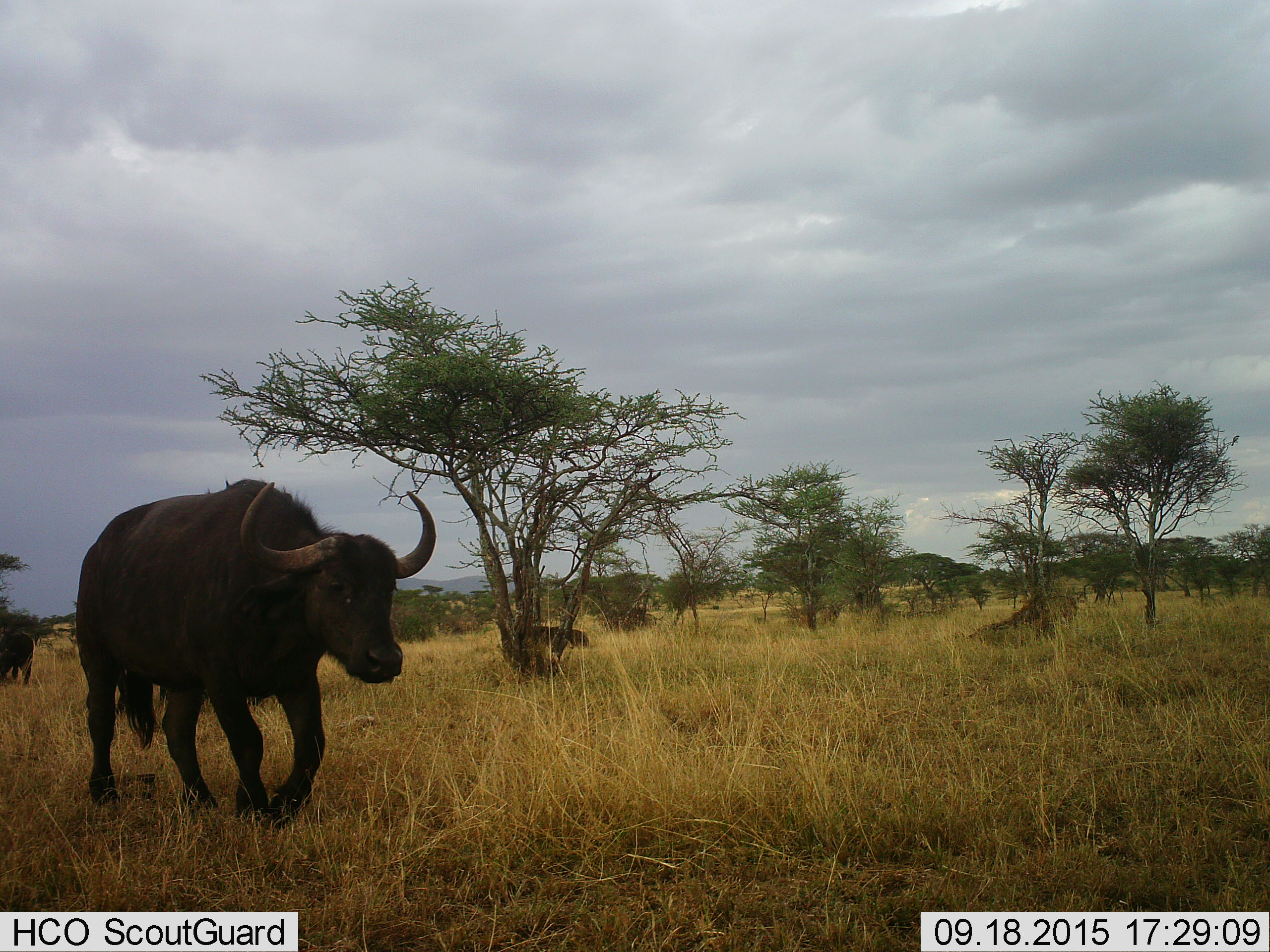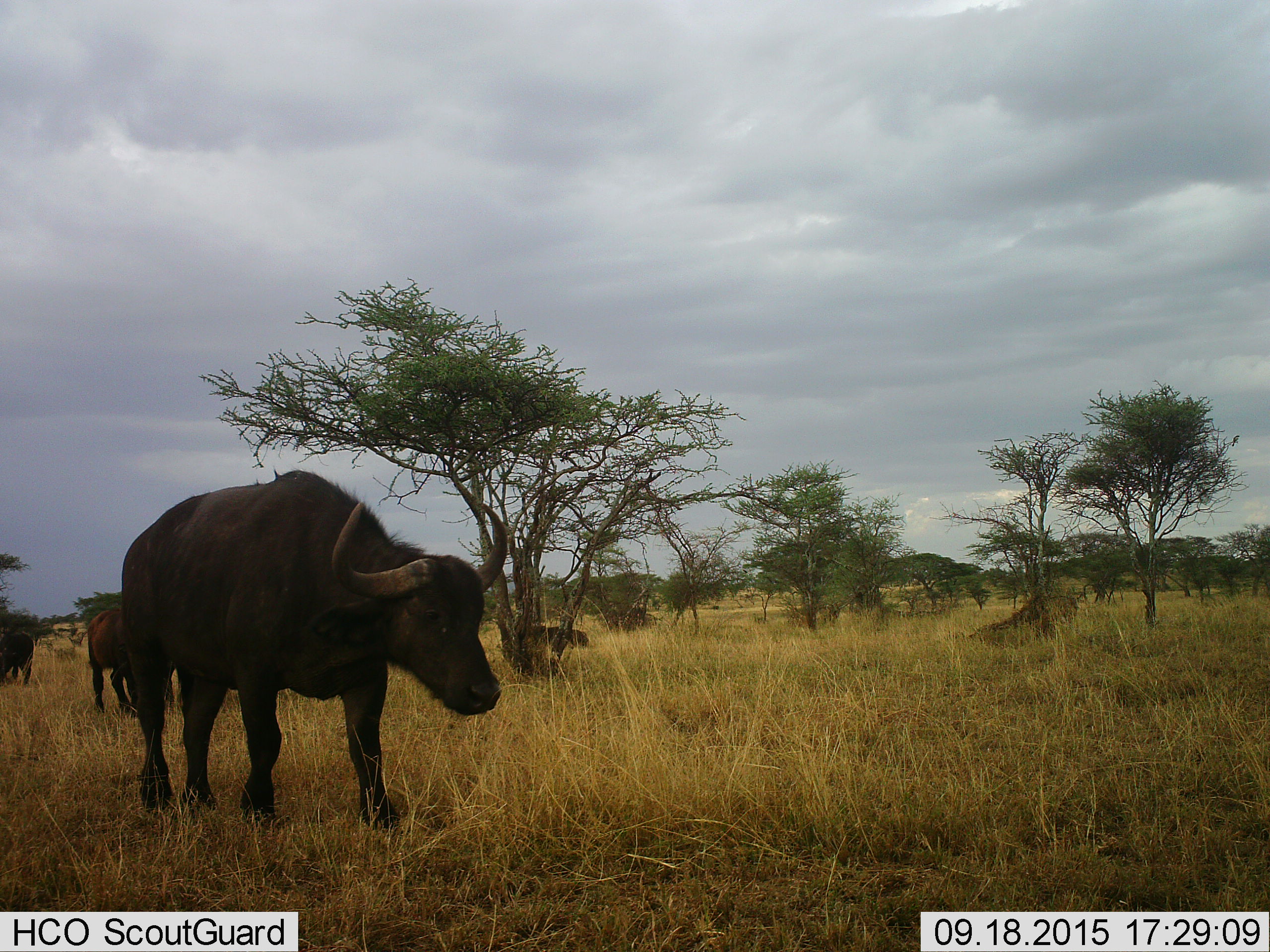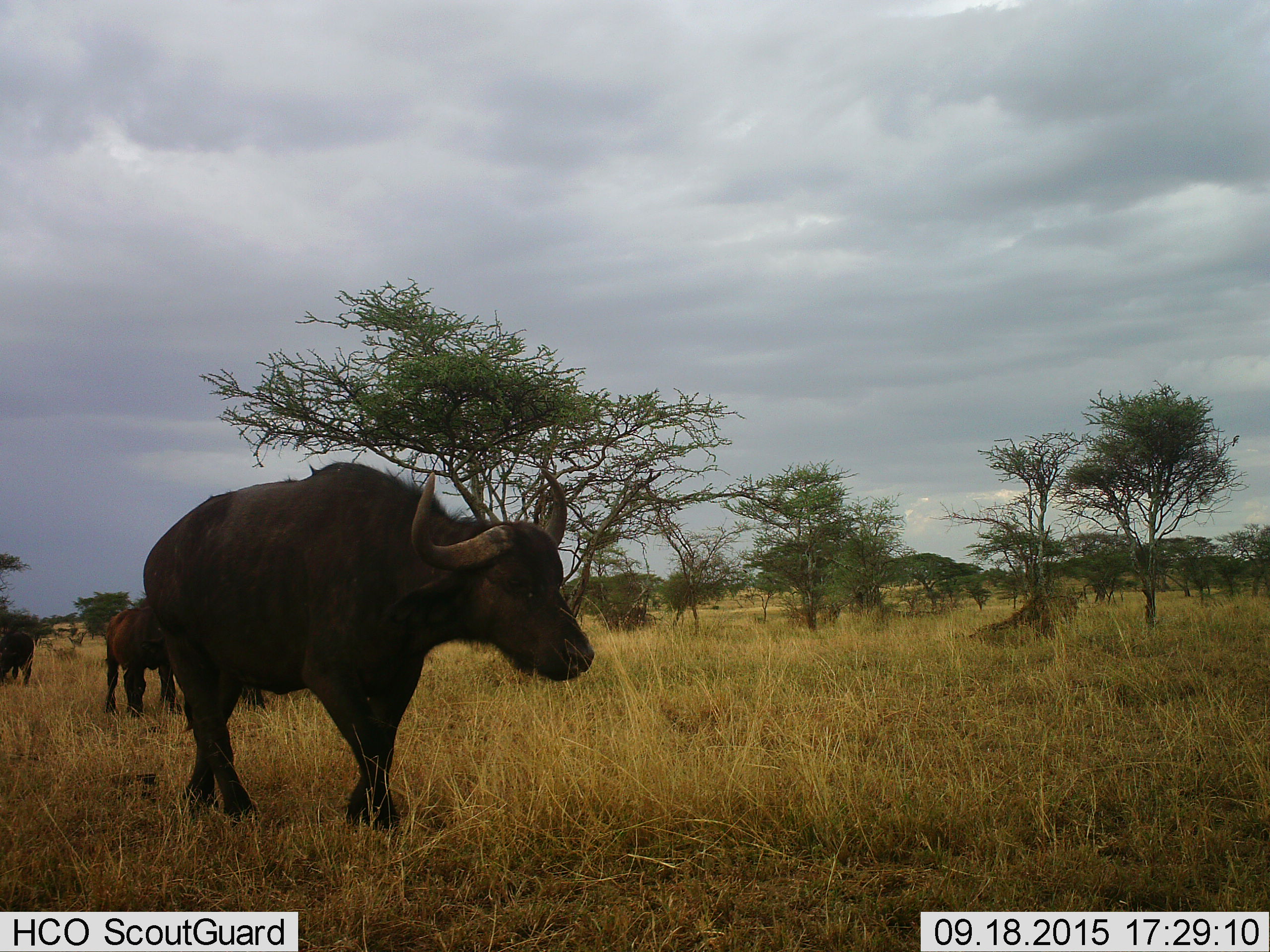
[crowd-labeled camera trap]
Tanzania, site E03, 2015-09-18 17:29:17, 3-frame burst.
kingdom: Animalia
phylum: Chordata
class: Mammalia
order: Artiodactyla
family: Bovidae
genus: Syncerus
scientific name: Syncerus caffer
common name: cape buffalo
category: buffalo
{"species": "buffalo (cape buffalo) (Syncerus caffer)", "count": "3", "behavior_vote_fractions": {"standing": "44%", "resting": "0%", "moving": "81%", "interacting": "0%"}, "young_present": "6%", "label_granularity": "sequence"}